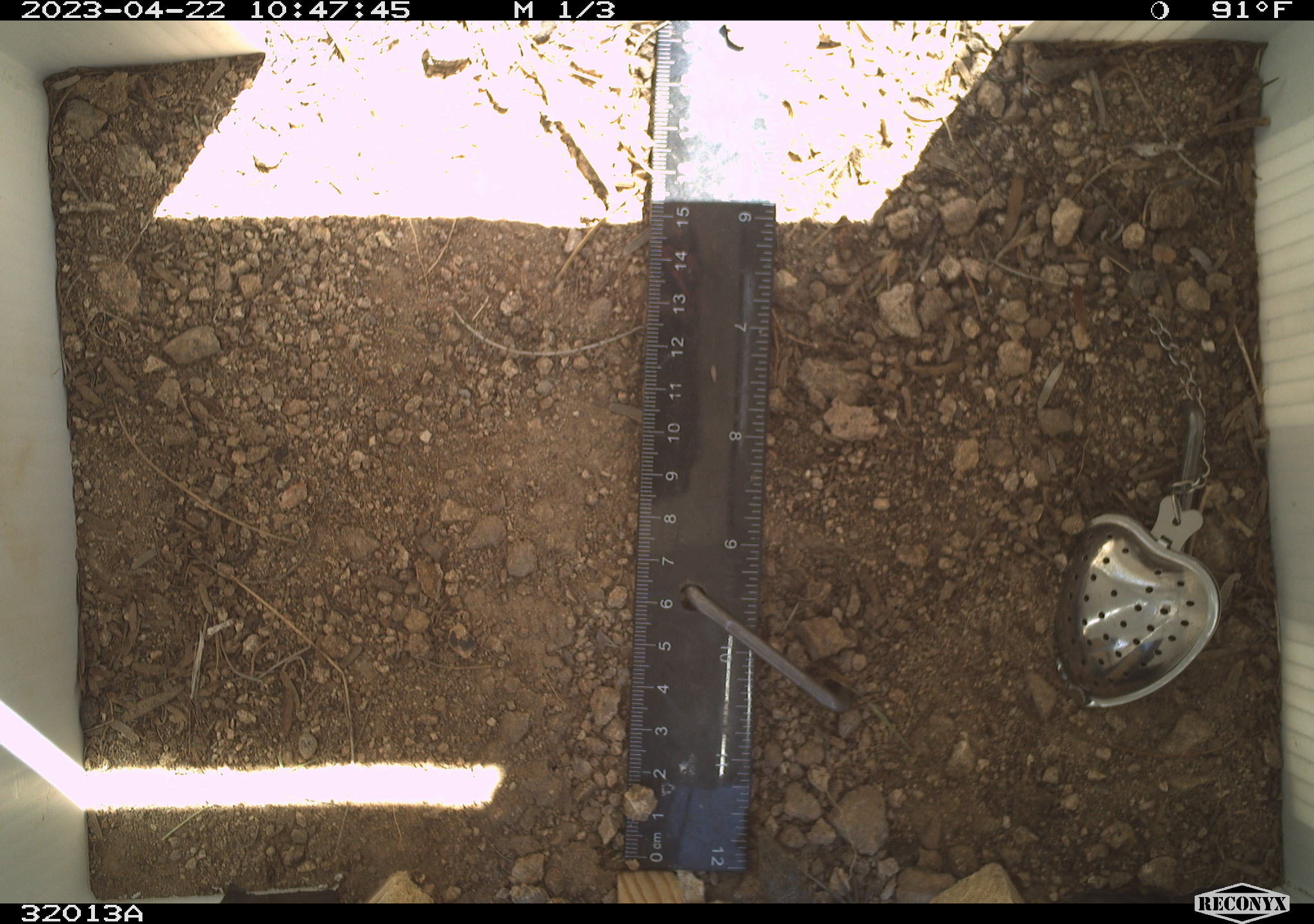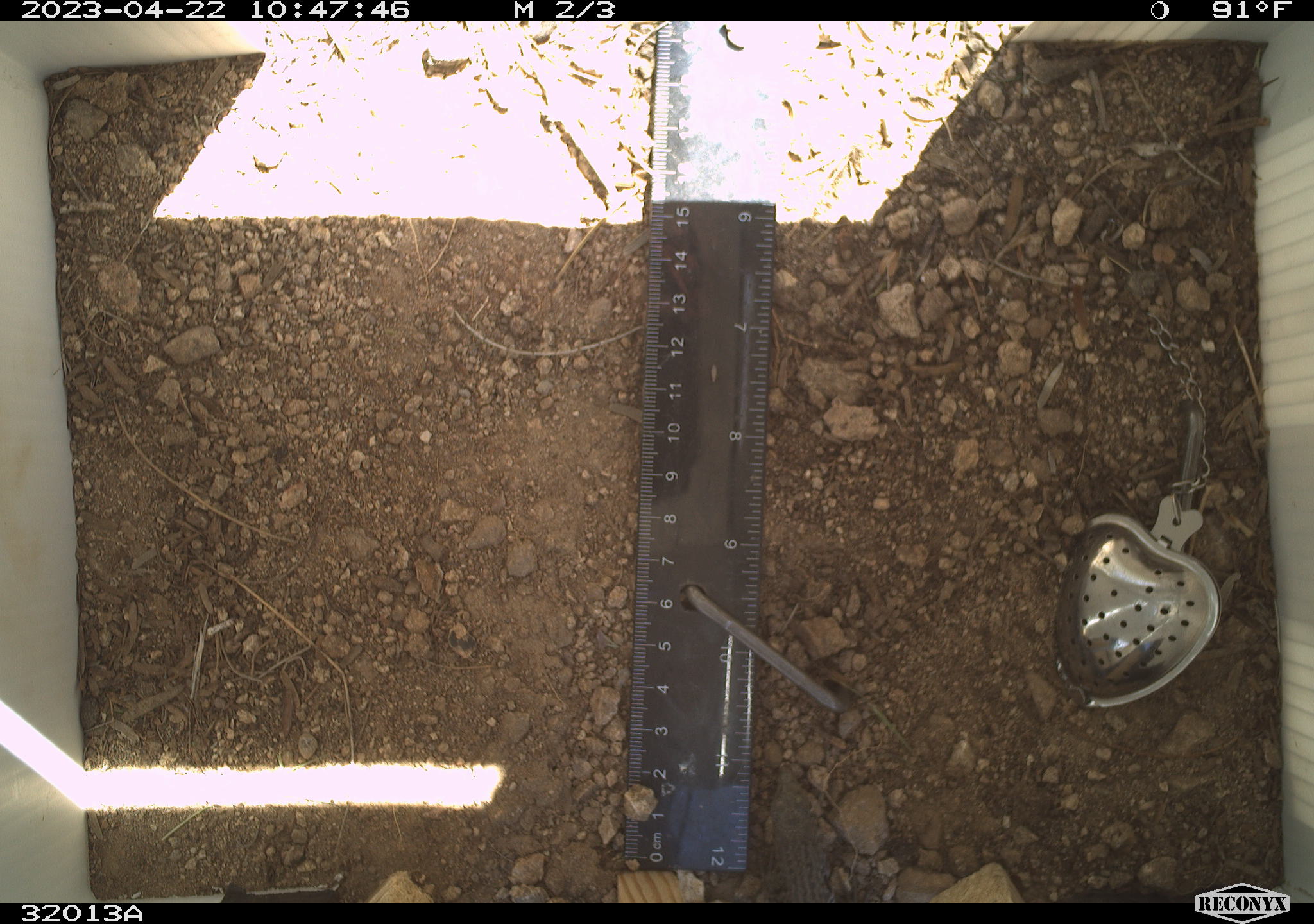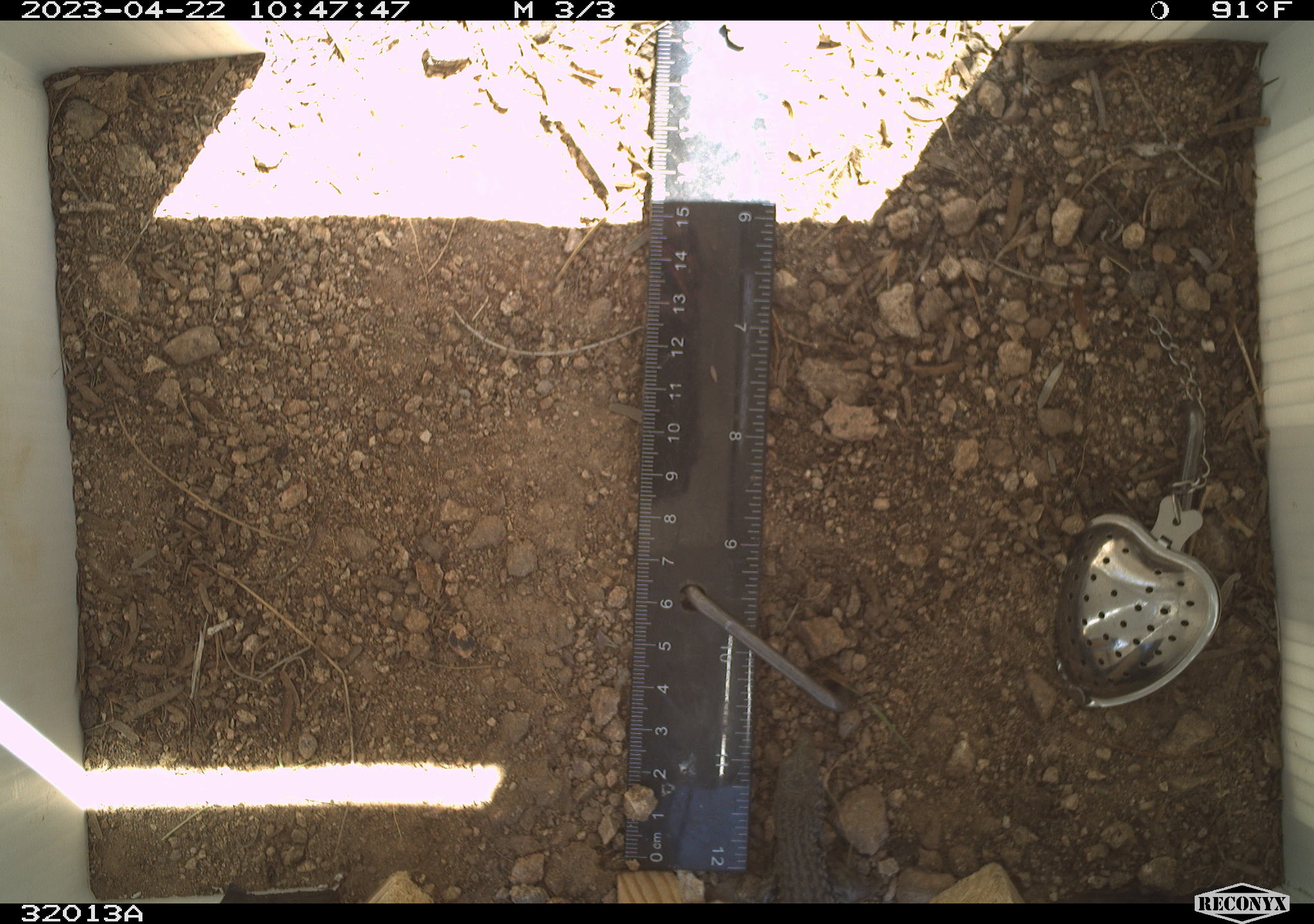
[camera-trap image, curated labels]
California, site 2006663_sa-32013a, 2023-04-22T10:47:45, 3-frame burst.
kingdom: Animalia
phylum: Chordata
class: Reptilia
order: Squamata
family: Teiidae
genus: Aspidoscelis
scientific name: Aspidoscelis tigris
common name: western whiptail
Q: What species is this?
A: Western whiptail (Aspidoscelis tigris).